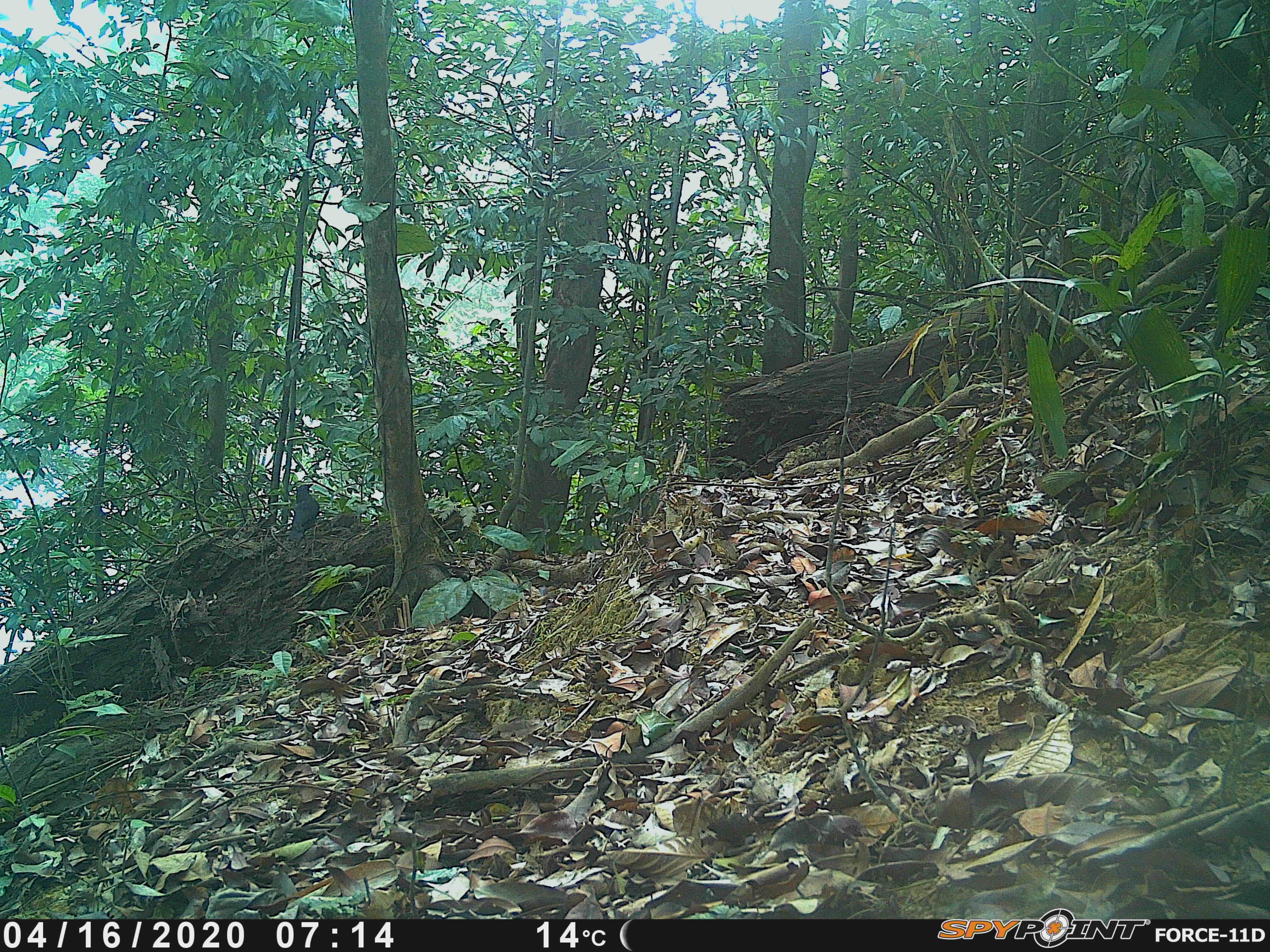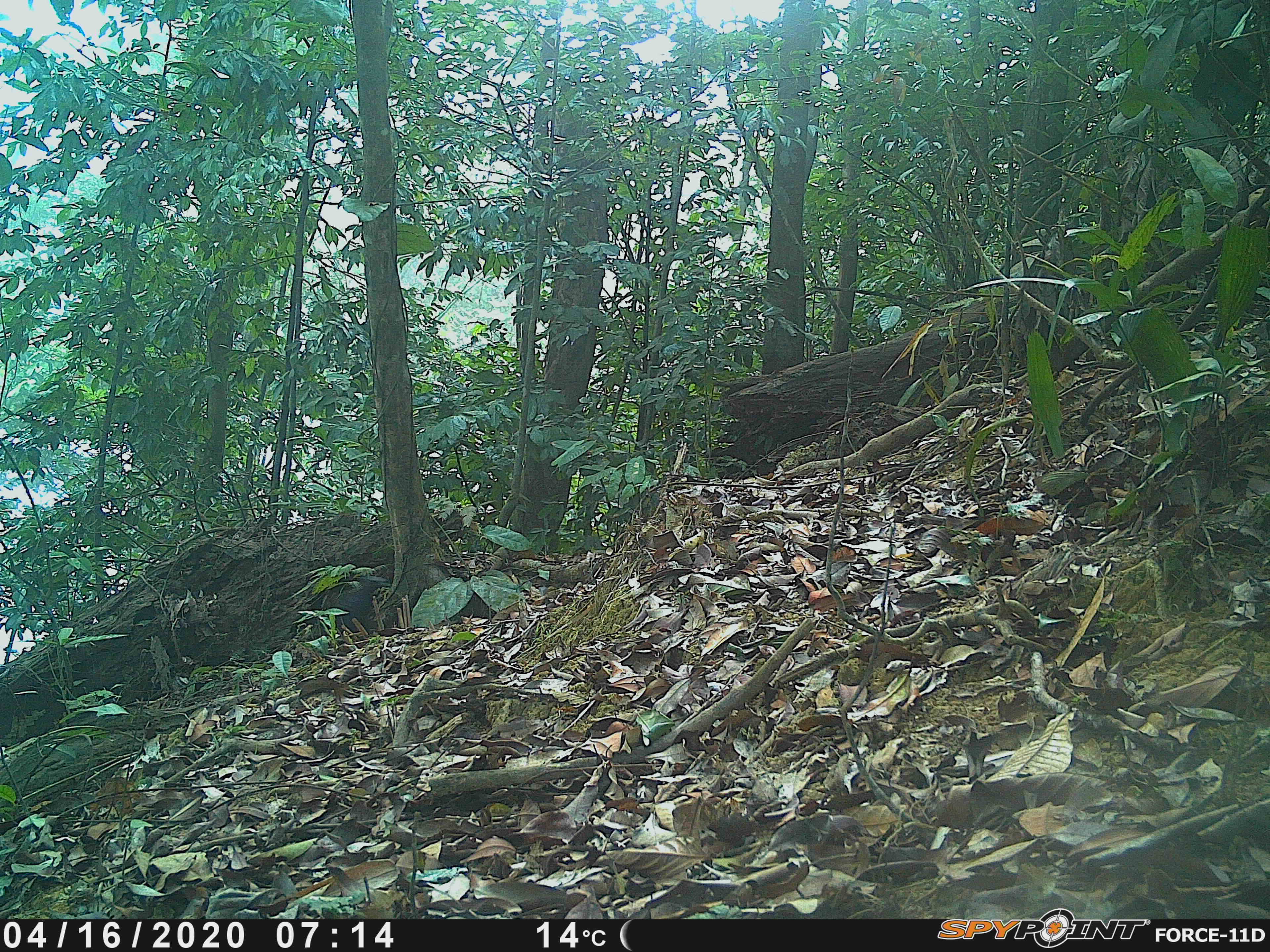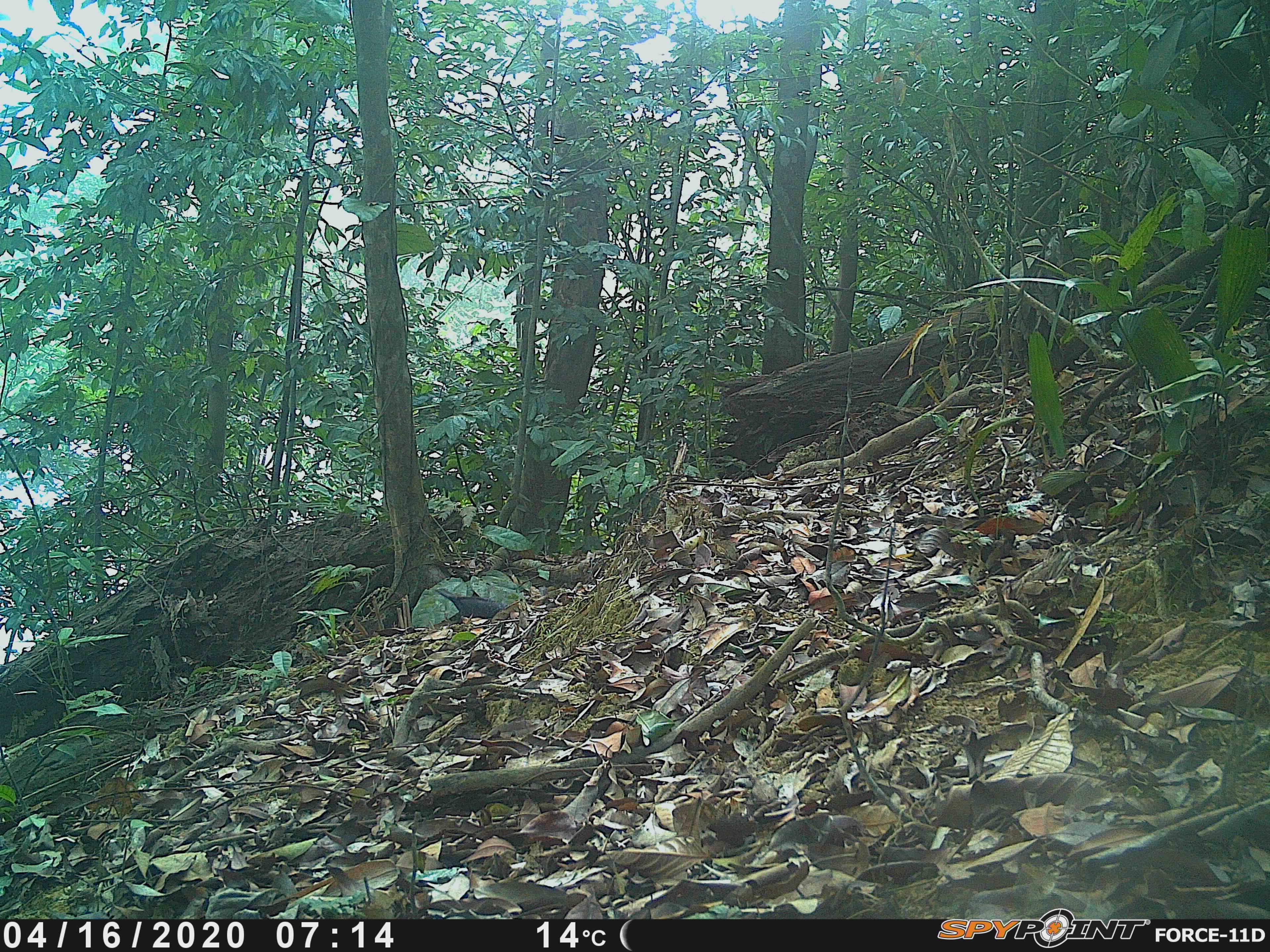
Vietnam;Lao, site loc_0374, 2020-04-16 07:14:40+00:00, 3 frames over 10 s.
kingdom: Animalia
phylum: Chordata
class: Aves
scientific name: Aves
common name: bird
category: unidentified bird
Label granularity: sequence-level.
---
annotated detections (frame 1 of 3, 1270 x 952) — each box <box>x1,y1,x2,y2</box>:
unidentified bird: <box>287,484,319,546</box>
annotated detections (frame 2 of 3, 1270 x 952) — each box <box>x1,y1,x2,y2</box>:
unidentified bird: <box>334,575,389,631</box>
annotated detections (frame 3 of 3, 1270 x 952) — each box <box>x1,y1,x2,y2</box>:
unidentified bird: <box>434,589,505,623</box>